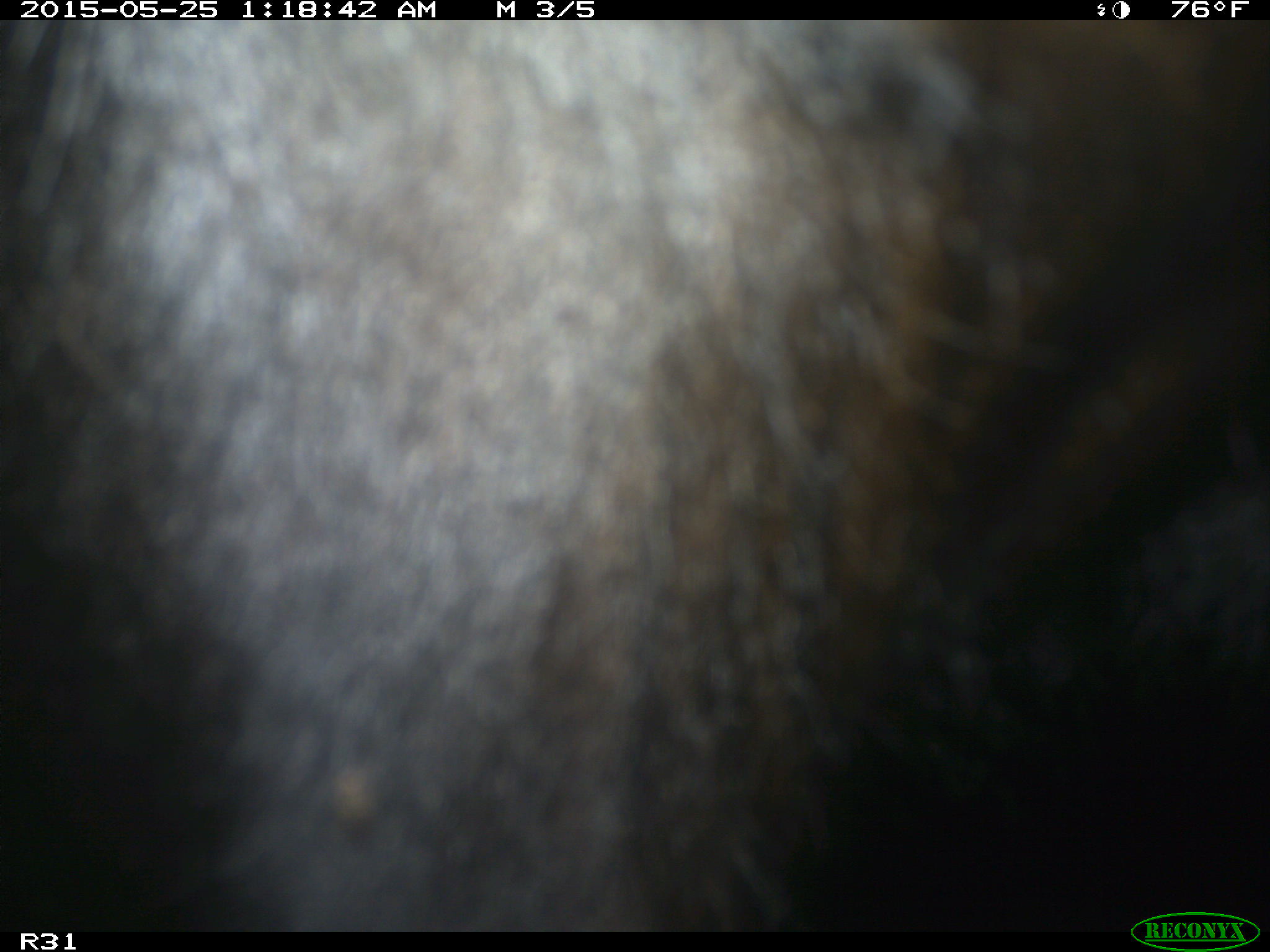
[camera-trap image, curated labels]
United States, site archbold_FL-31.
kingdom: Animalia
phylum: Chordata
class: Mammalia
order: Artiodactyla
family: Bovidae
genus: Bos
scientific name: Bos taurus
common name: domestic cow